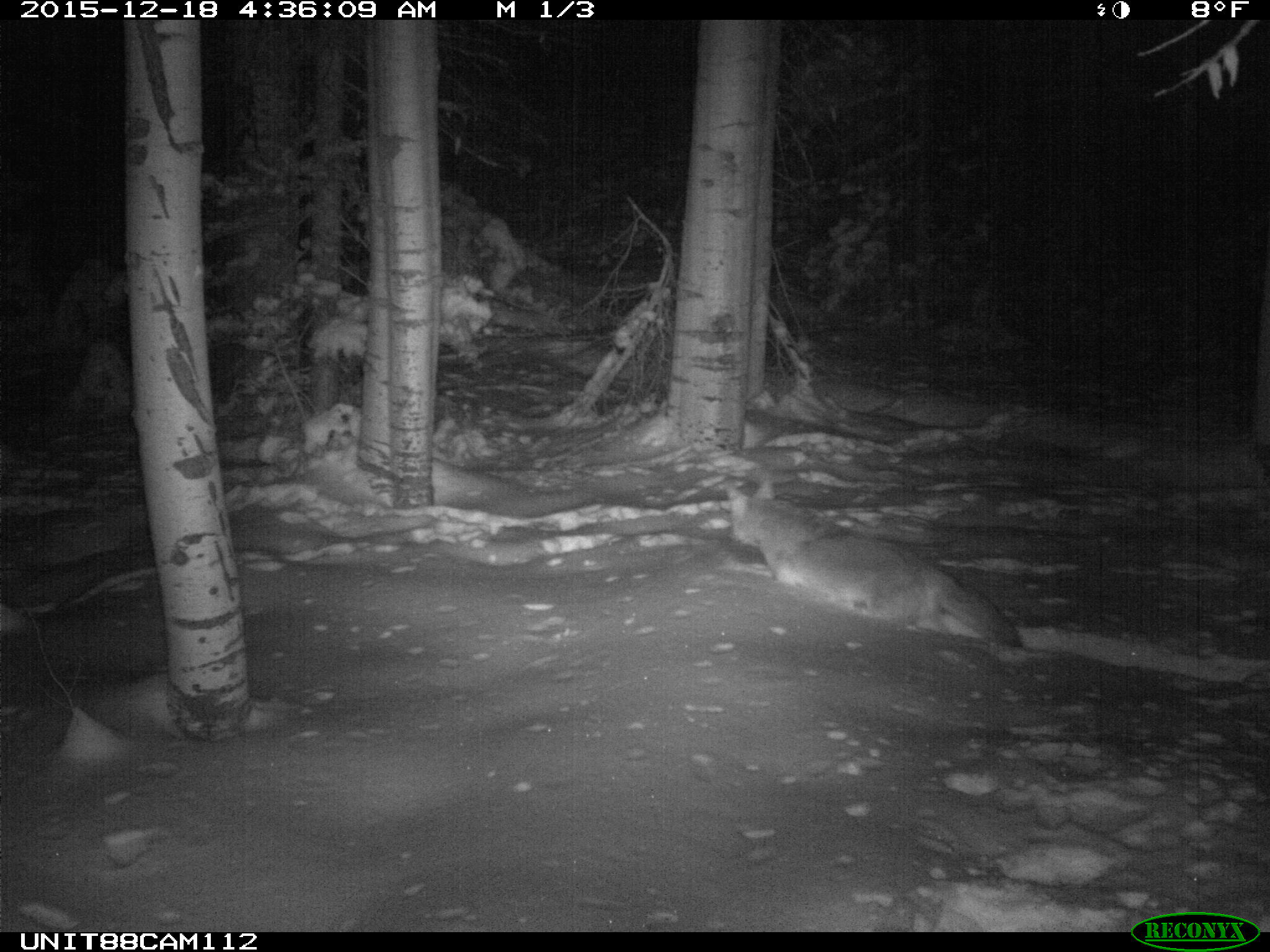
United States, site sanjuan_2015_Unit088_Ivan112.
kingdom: Animalia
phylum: Chordata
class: Mammalia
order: Carnivora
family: Canidae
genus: Canis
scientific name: Canis latrans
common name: coyote